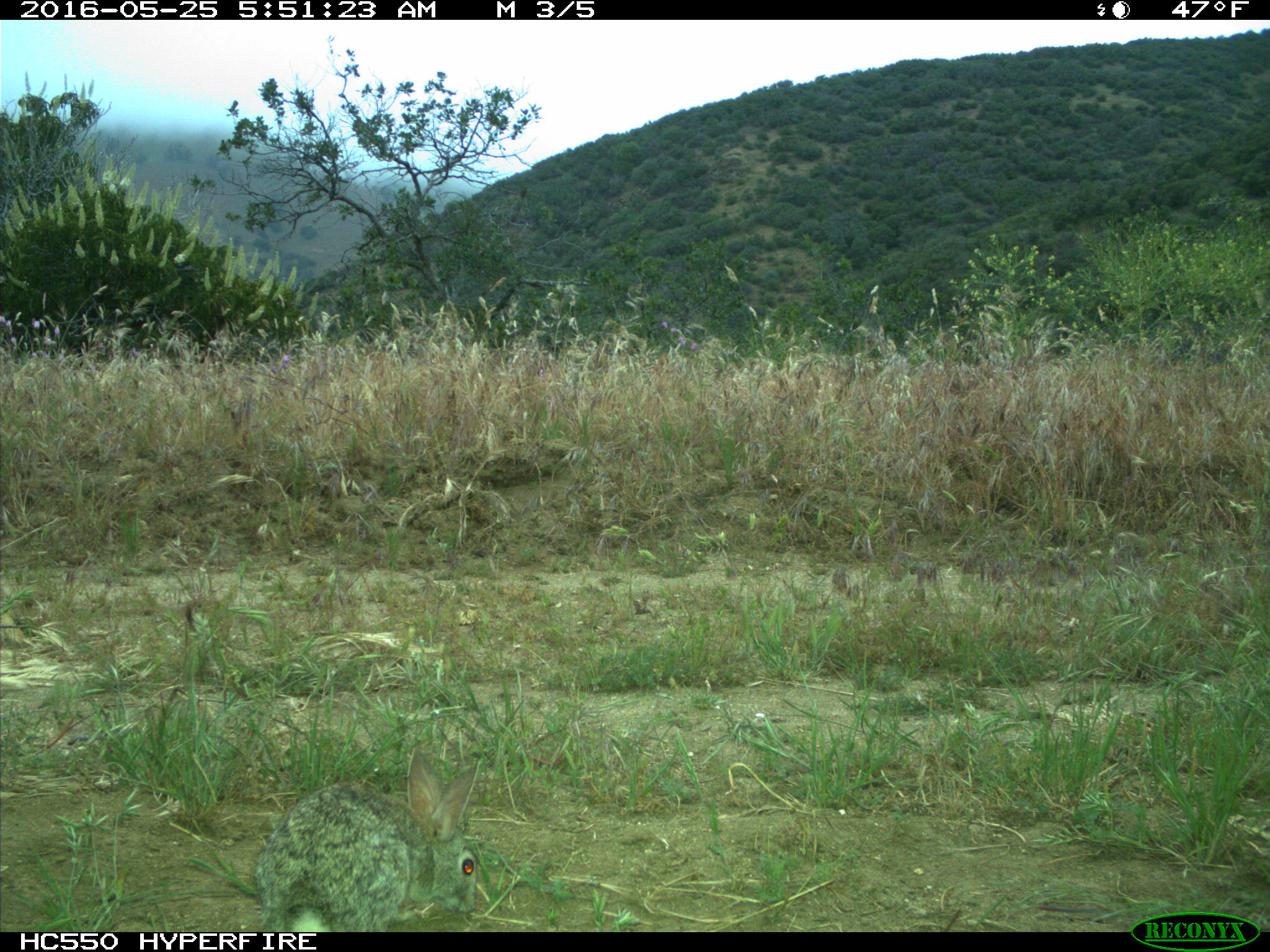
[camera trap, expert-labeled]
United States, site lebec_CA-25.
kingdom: Animalia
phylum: Chordata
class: Mammalia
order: Lagomorpha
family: Leporidae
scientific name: Leporidae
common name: rabbits and hares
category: unidentified rabbit